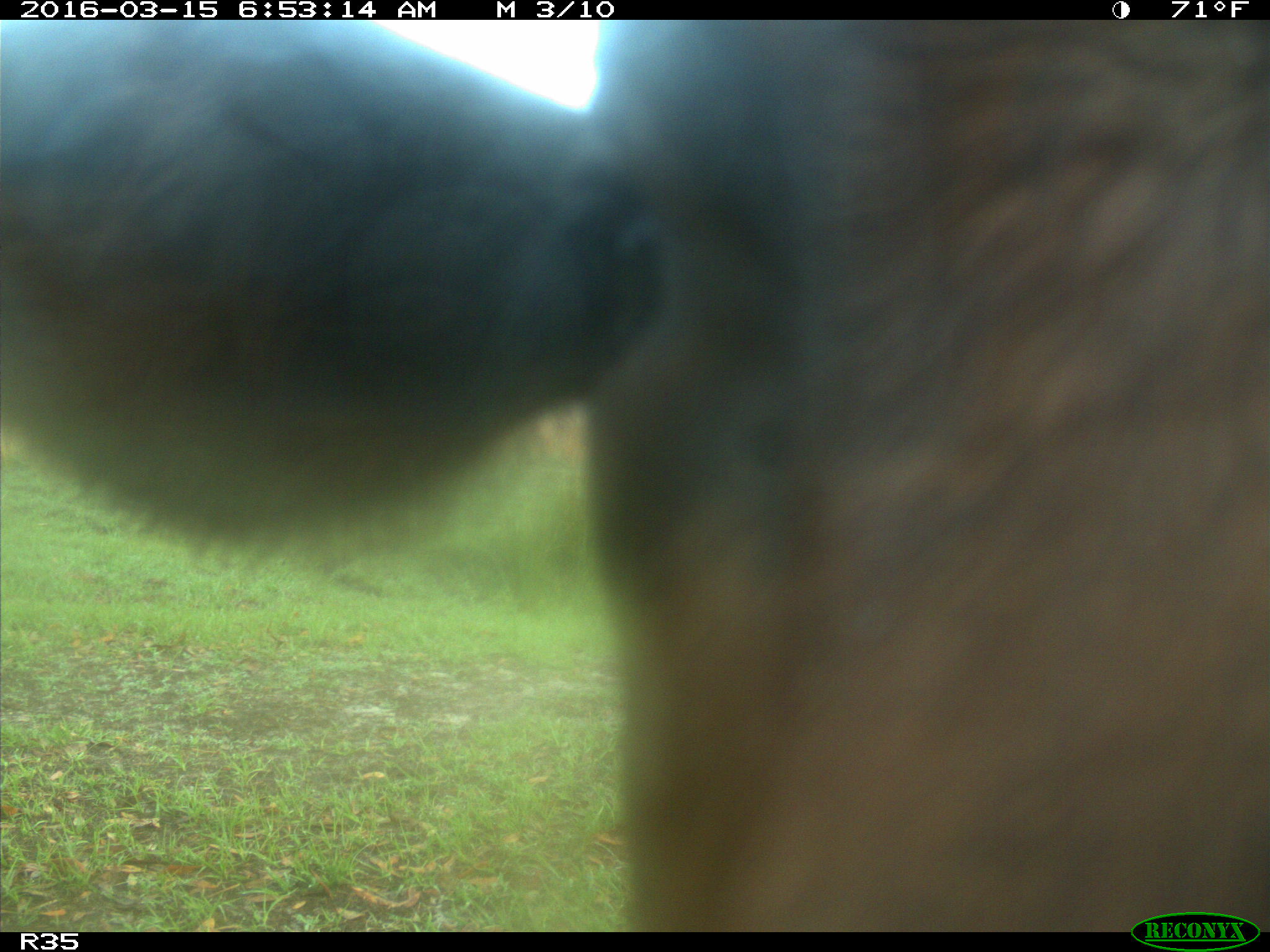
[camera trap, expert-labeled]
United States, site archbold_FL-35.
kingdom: Animalia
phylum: Chordata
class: Mammalia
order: Artiodactyla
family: Bovidae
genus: Bos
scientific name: Bos taurus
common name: domestic cow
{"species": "Bos taurus (domestic cow)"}